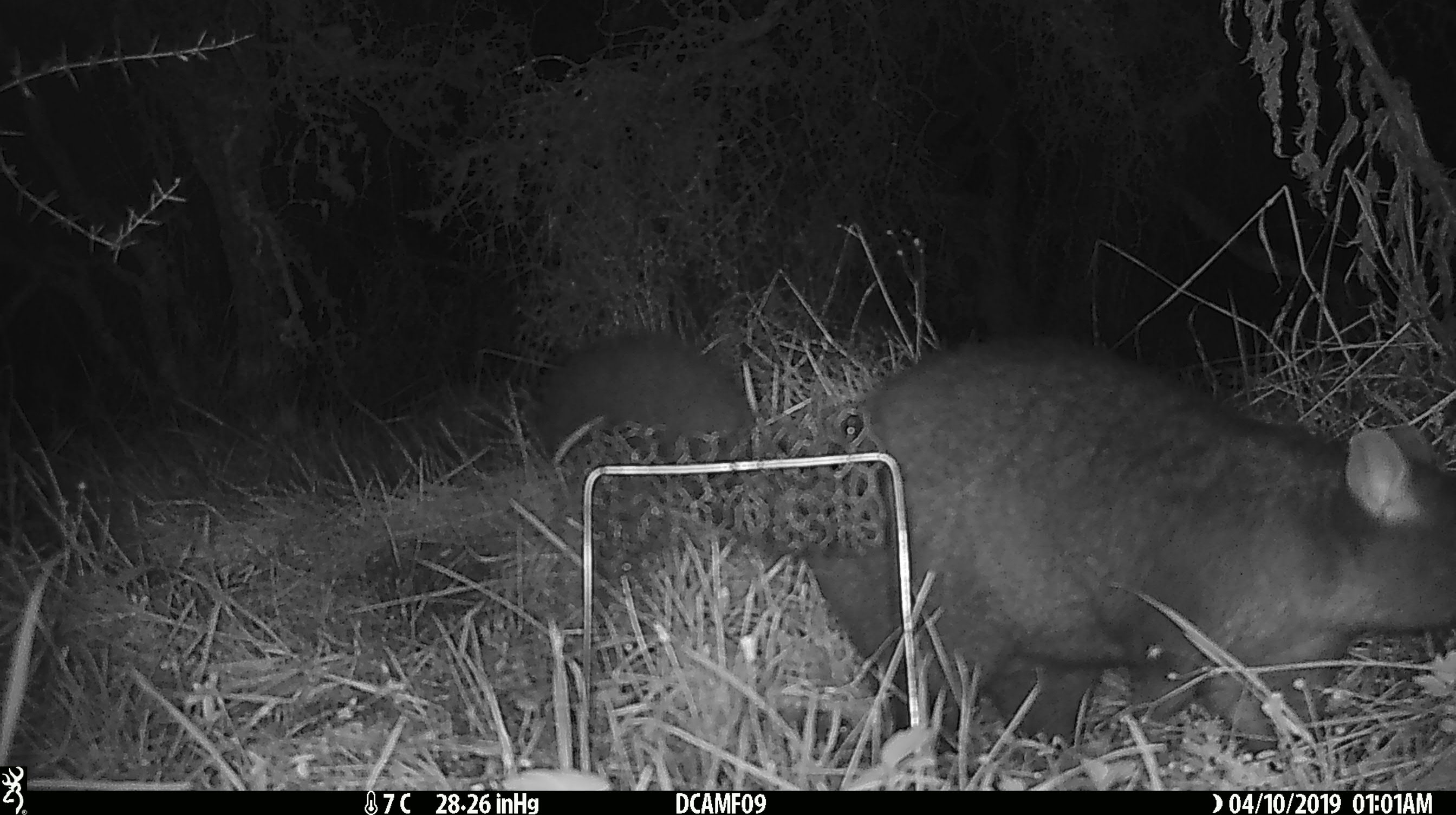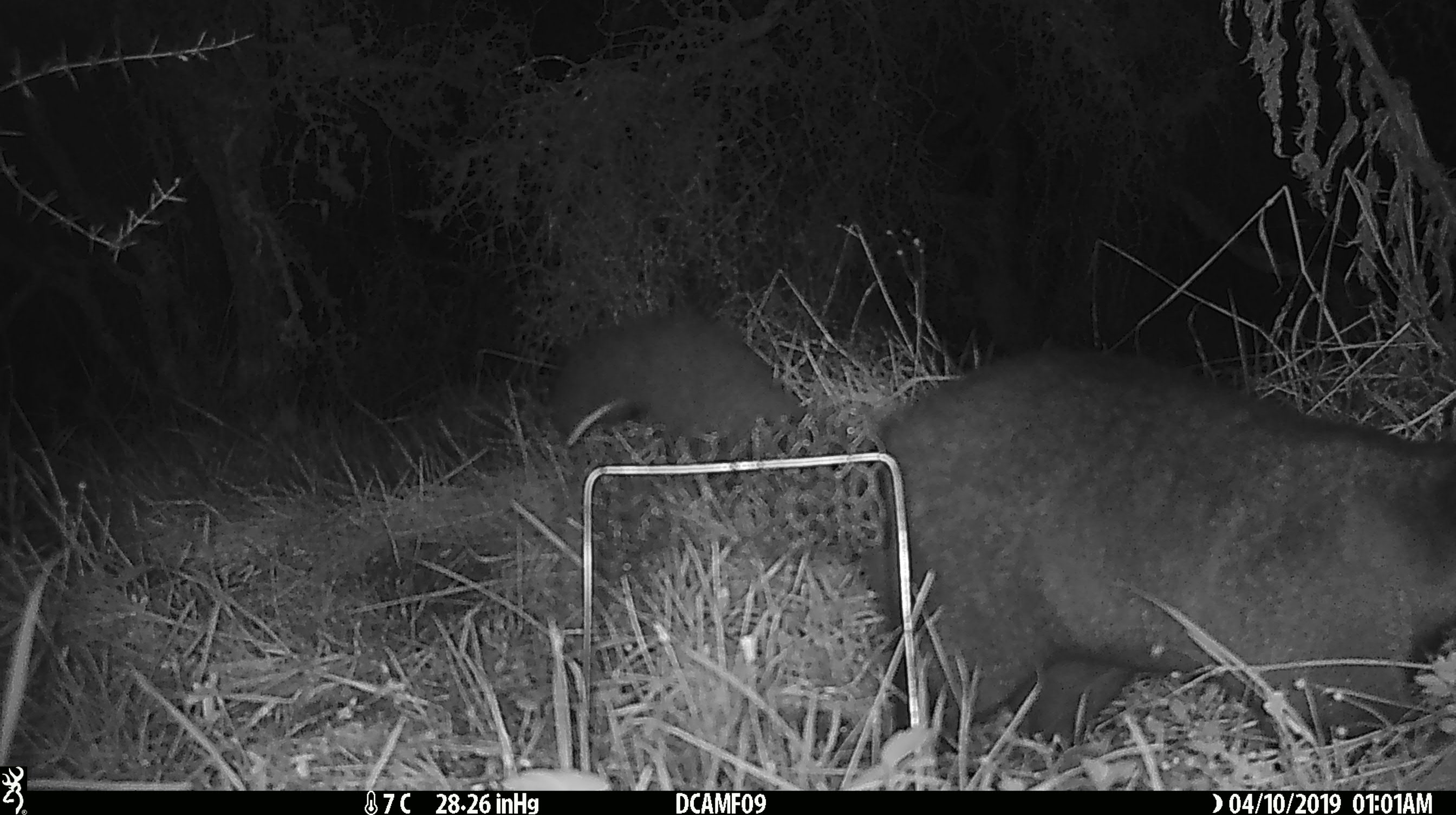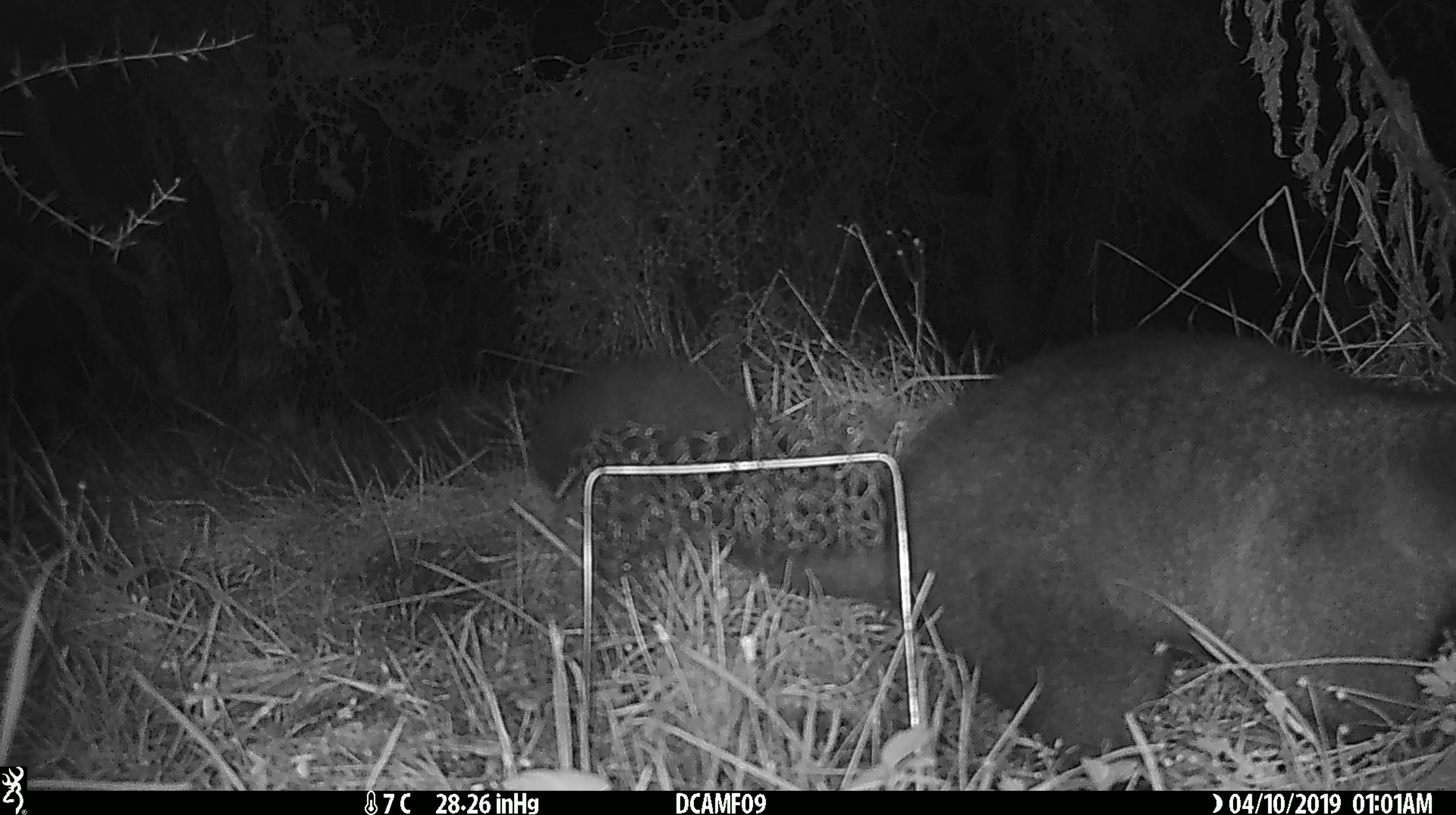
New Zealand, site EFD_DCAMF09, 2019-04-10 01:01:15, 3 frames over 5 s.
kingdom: Animalia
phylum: Chordata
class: Mammalia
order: Diprotodontia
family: Phalangeridae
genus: Trichosurus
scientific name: Trichosurus vulpecula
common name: common brushtail possum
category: possum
Possum (common brushtail possum) (Trichosurus vulpecula).